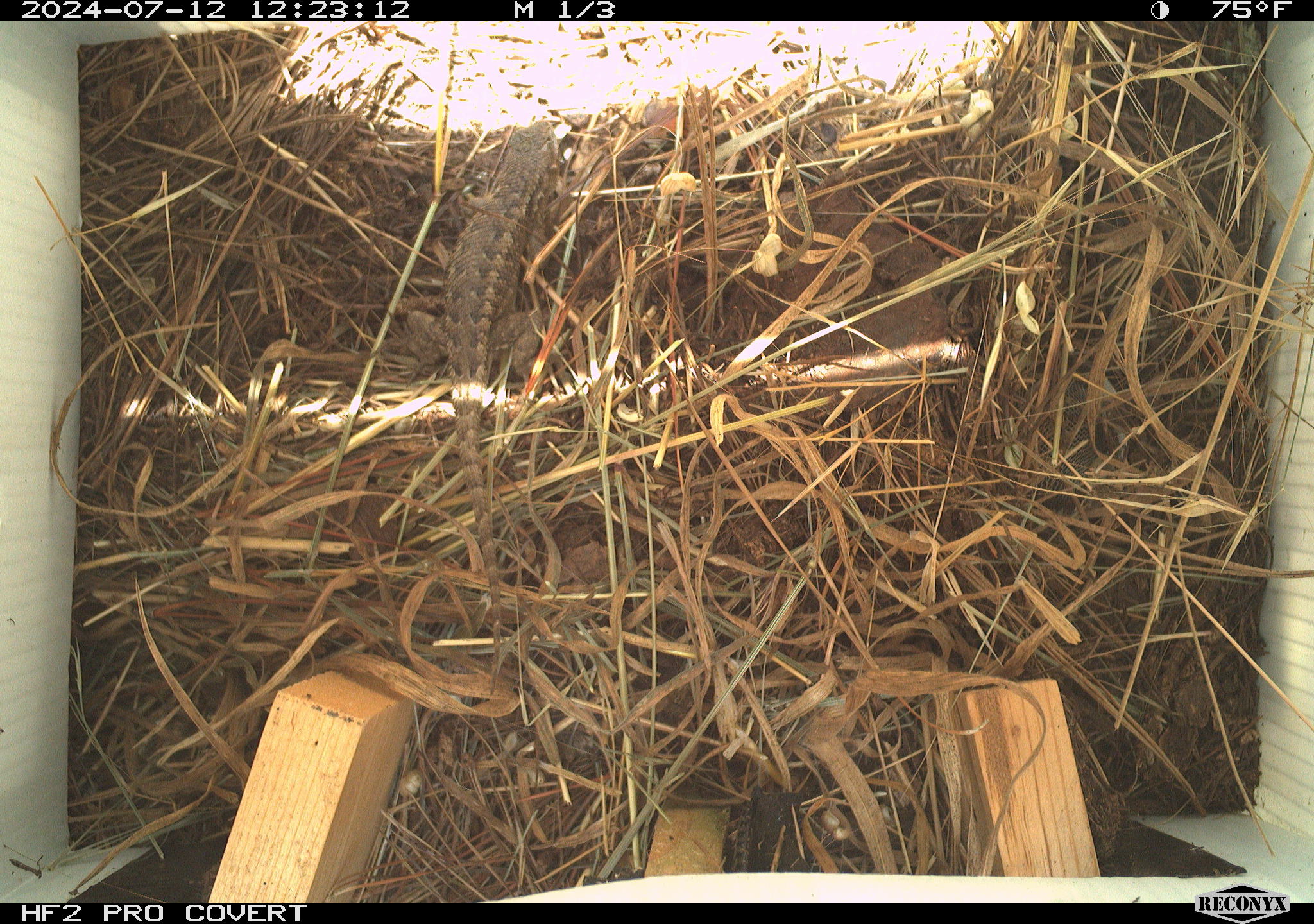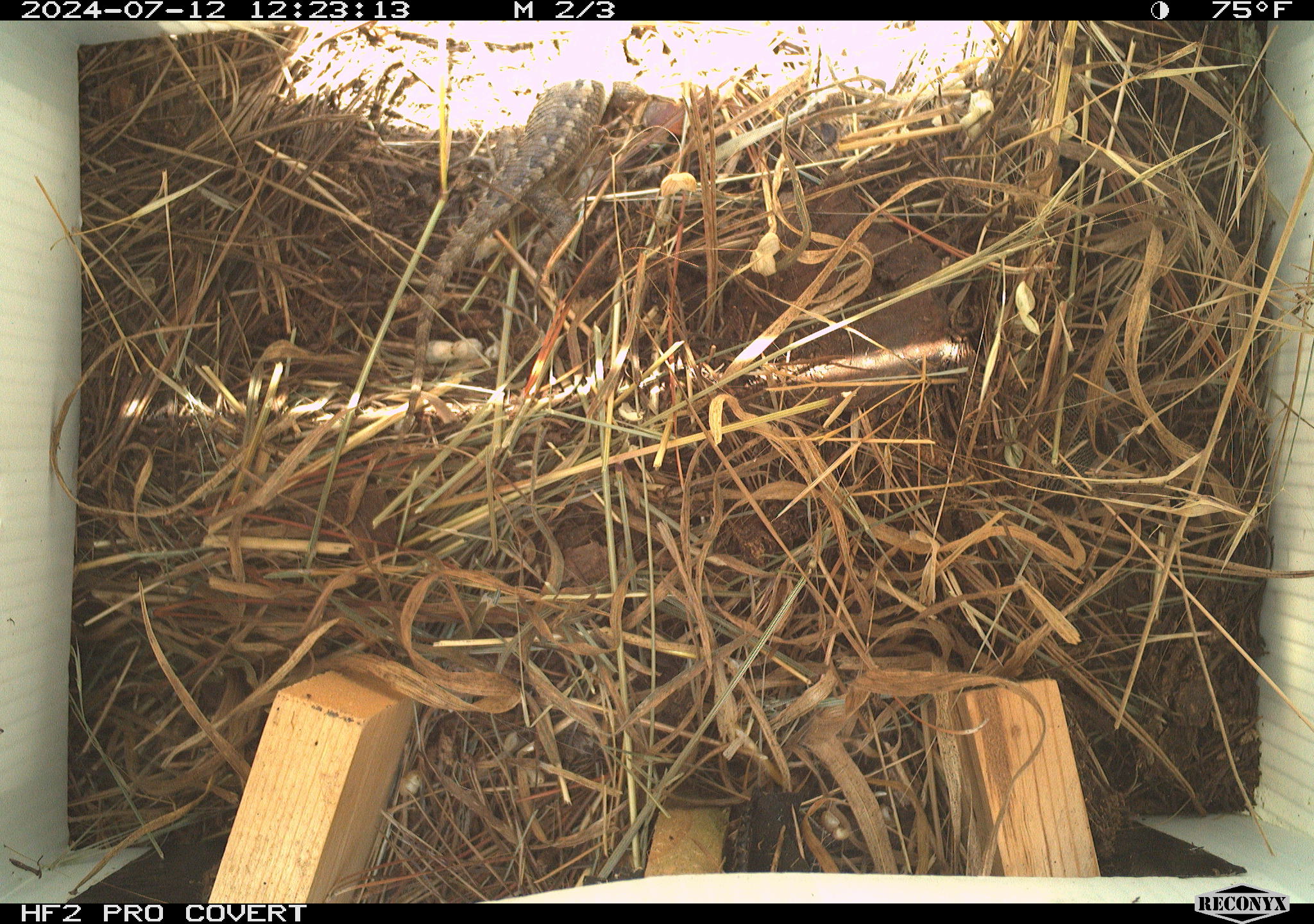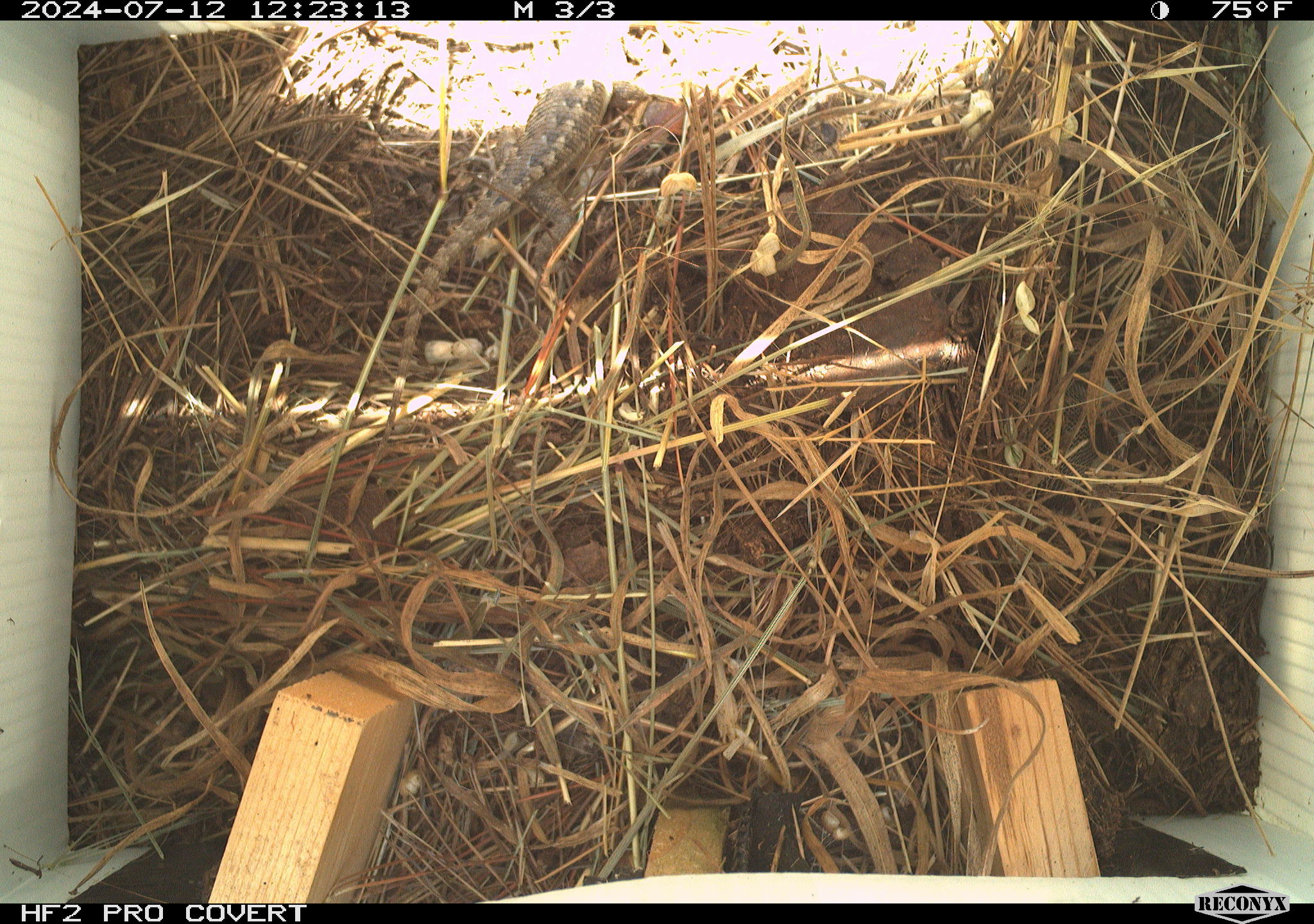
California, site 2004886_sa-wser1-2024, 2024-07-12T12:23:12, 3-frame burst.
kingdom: Animalia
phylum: Chordata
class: Reptilia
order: Squamata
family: Phrynosomatidae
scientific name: Phrynosomatidae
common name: phrynosomatid lizards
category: phrynosomatidae family